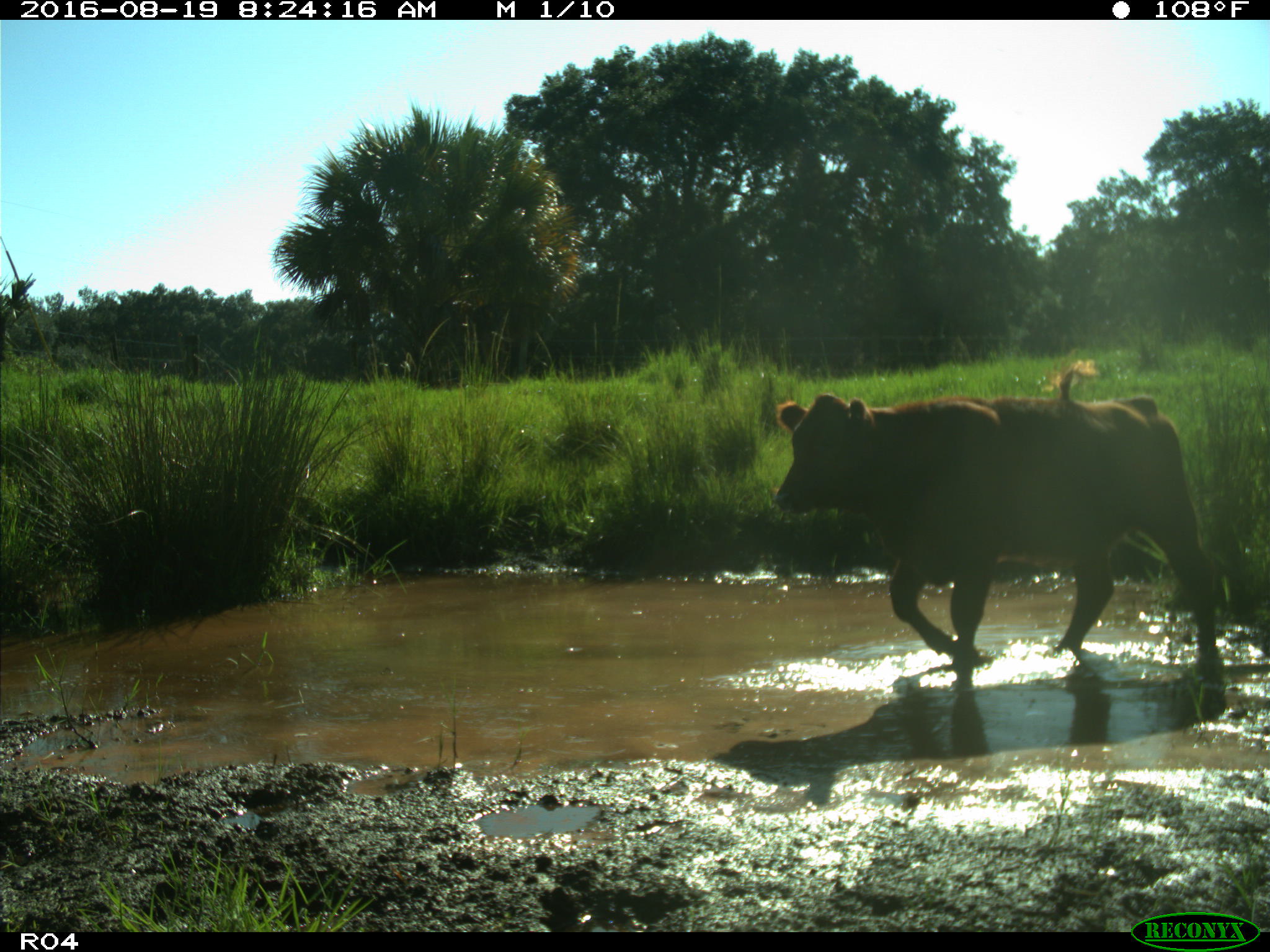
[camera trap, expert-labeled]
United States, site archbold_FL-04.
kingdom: Animalia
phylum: Chordata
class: Mammalia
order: Artiodactyla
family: Bovidae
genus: Bos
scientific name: Bos taurus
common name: domestic cow